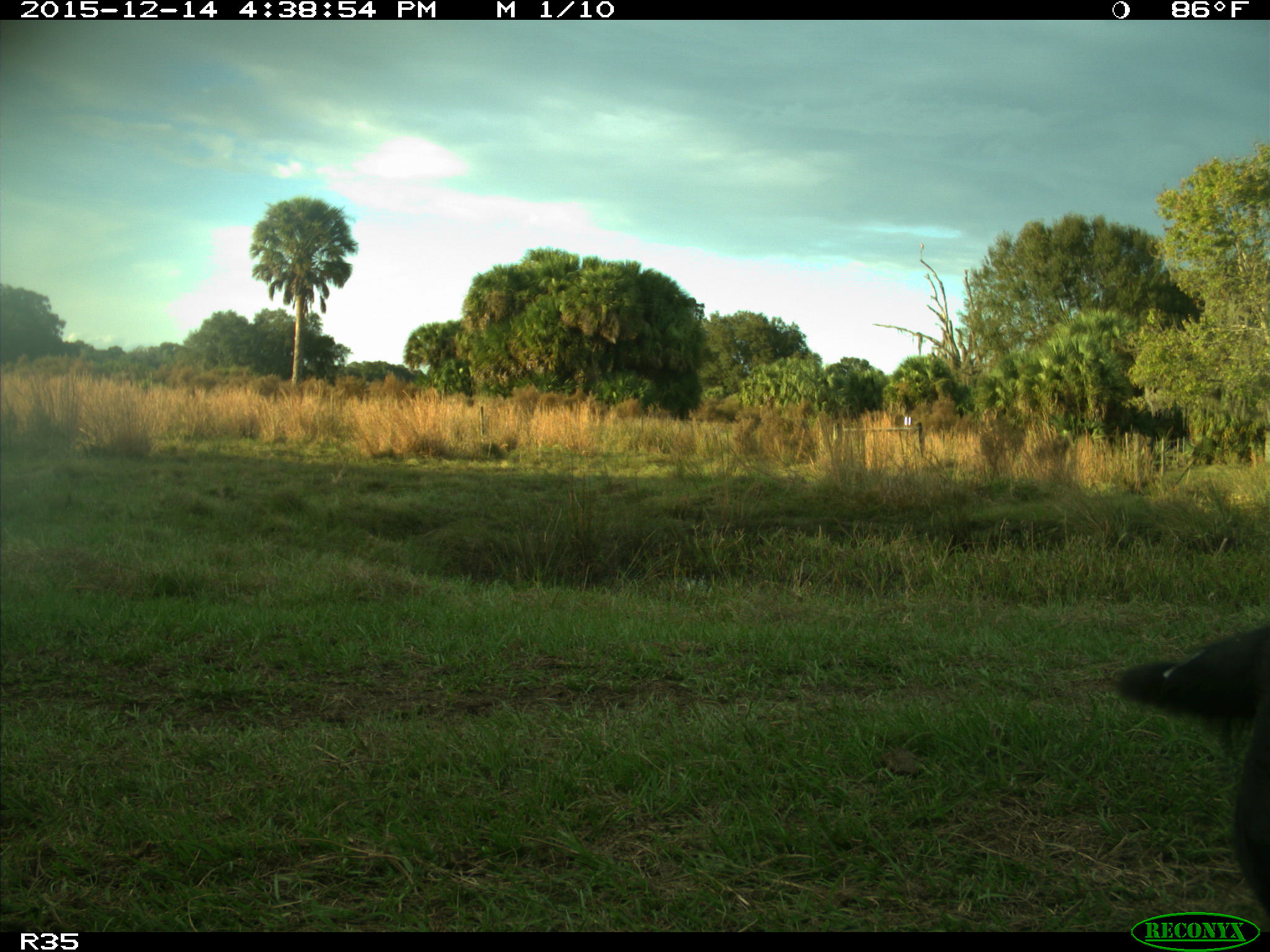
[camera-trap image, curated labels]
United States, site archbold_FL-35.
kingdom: Animalia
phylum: Chordata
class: Mammalia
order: Artiodactyla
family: Bovidae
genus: Bos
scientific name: Bos taurus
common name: domestic cow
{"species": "Bos taurus (domestic cow)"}